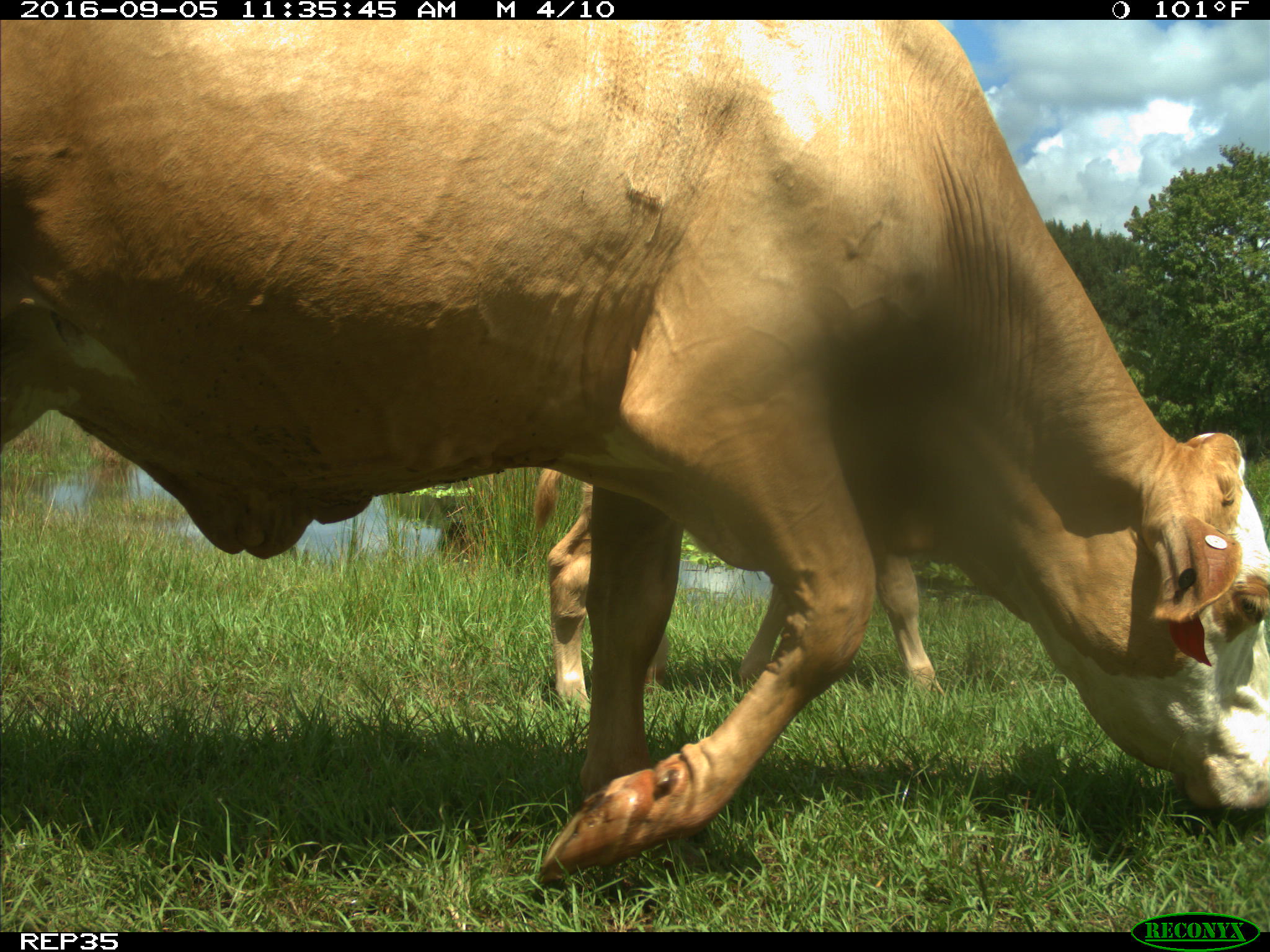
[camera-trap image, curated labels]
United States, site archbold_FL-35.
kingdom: Animalia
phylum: Chordata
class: Mammalia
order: Artiodactyla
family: Bovidae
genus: Bos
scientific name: Bos taurus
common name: domestic cow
Bos taurus (domestic cow).